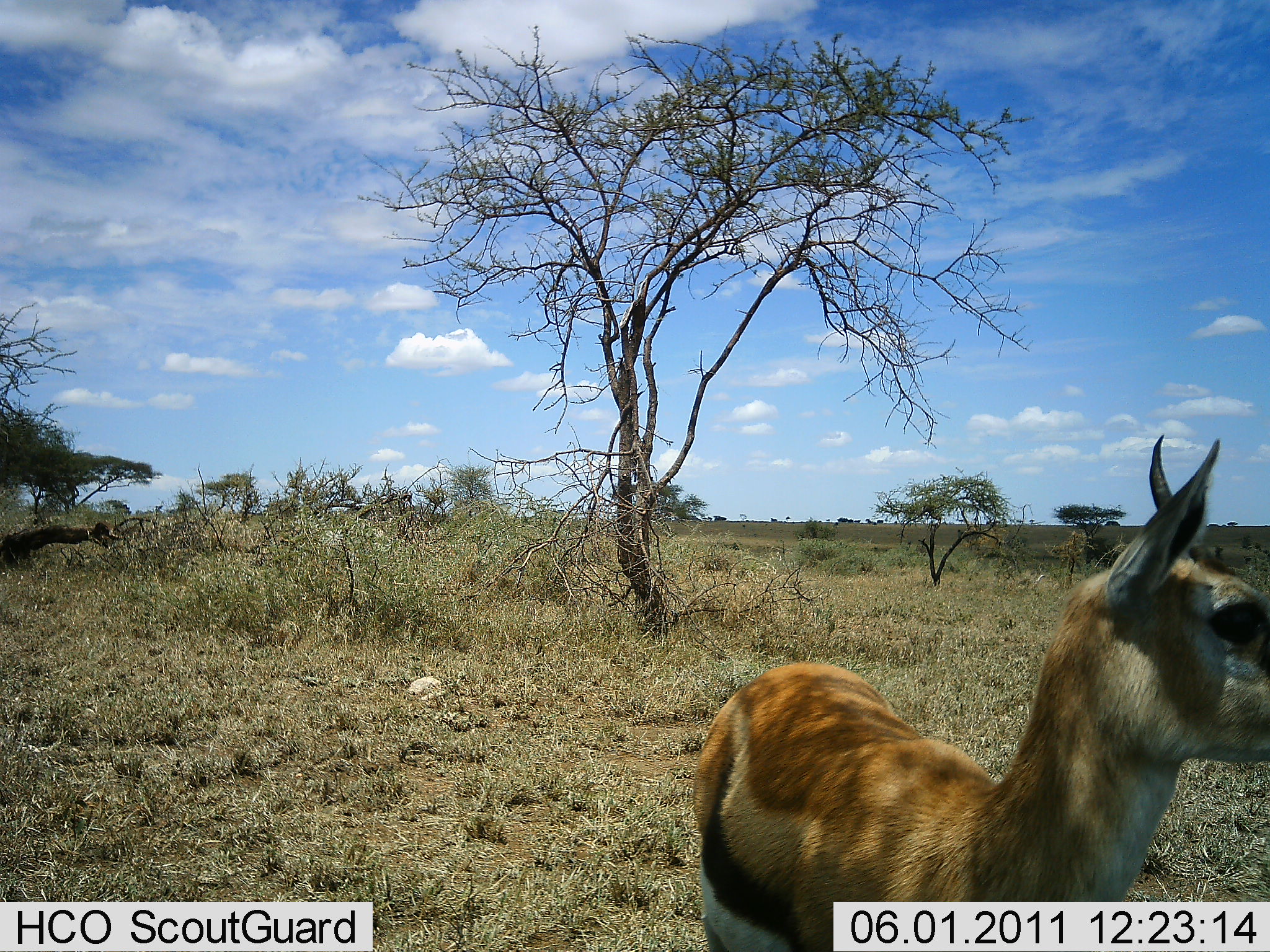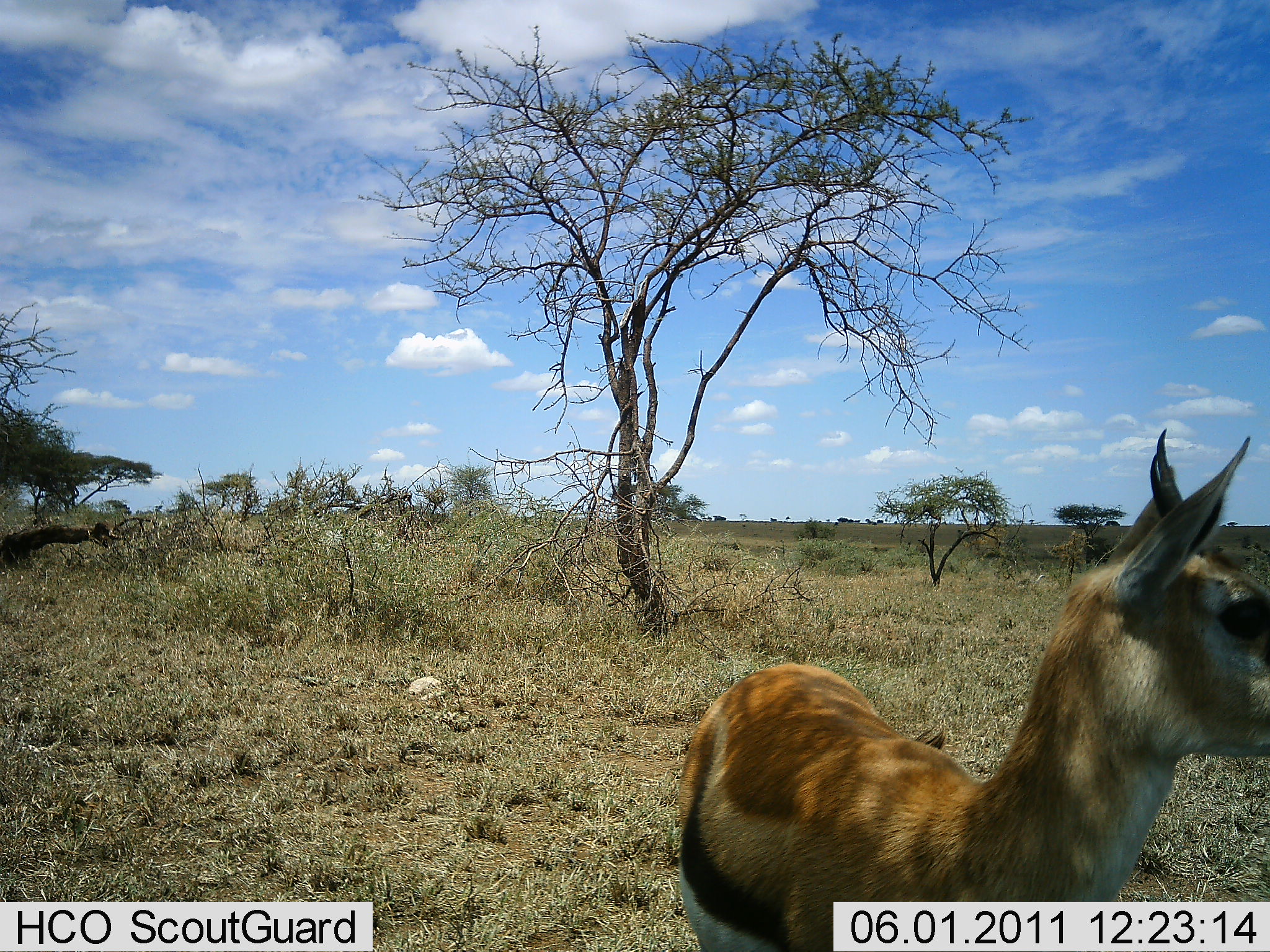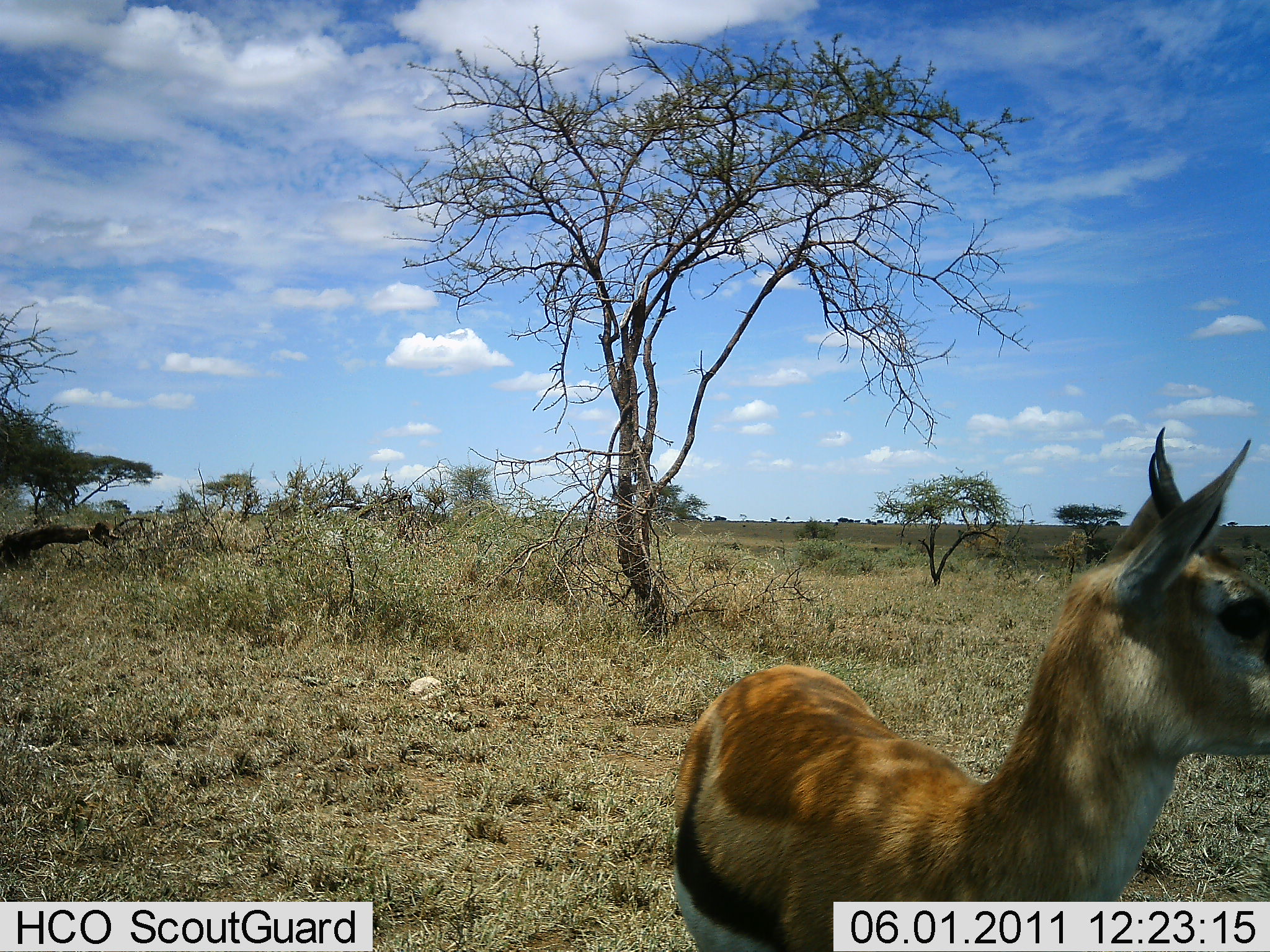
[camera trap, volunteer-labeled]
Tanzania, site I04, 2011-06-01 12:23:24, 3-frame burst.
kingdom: Animalia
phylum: Chordata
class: Mammalia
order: Artiodactyla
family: Bovidae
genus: Eudorcas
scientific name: Eudorcas thomsonii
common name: thomson's gazelle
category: gazellethomsons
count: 1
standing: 100%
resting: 0%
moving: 0%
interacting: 0%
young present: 0%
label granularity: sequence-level